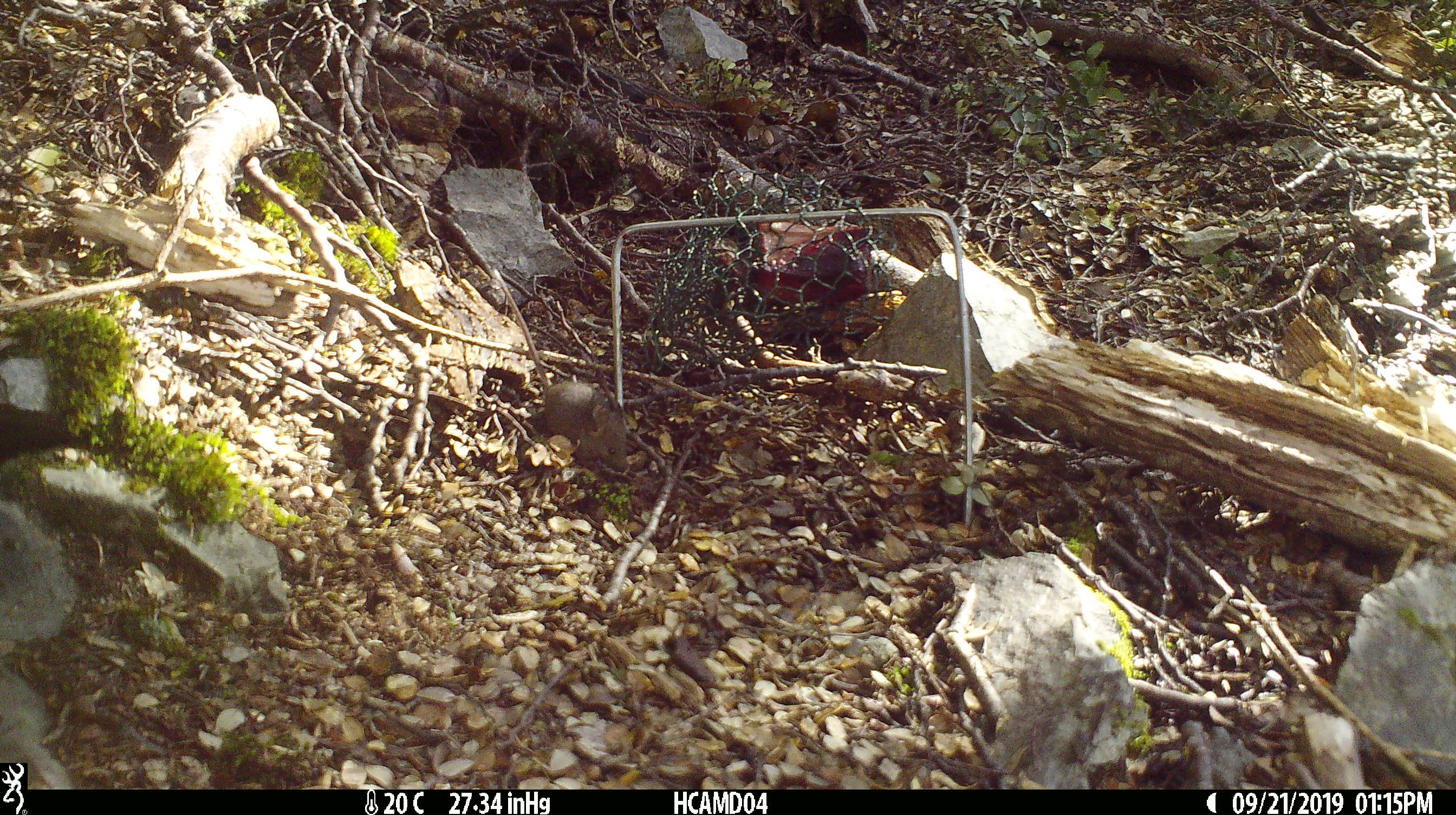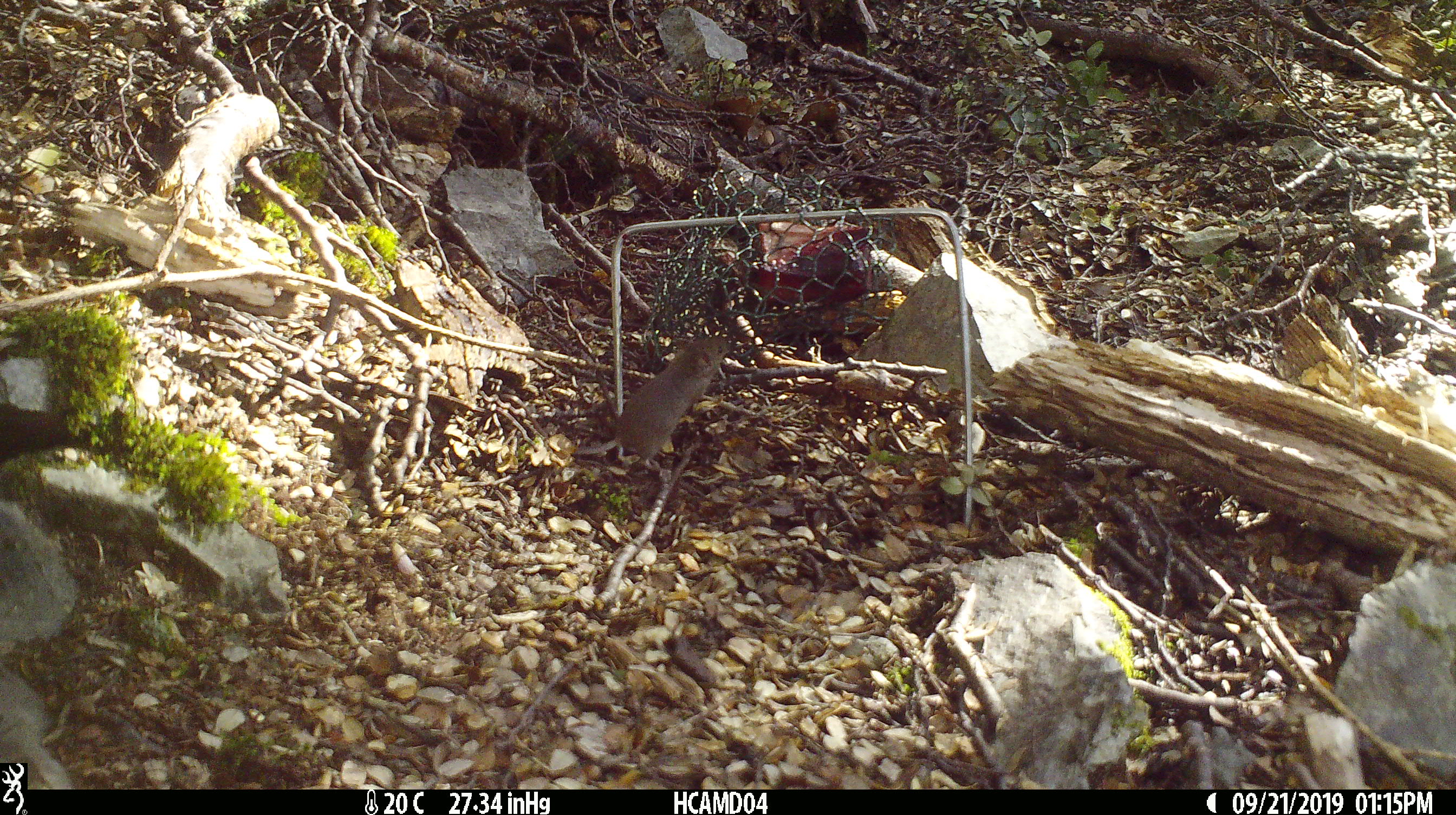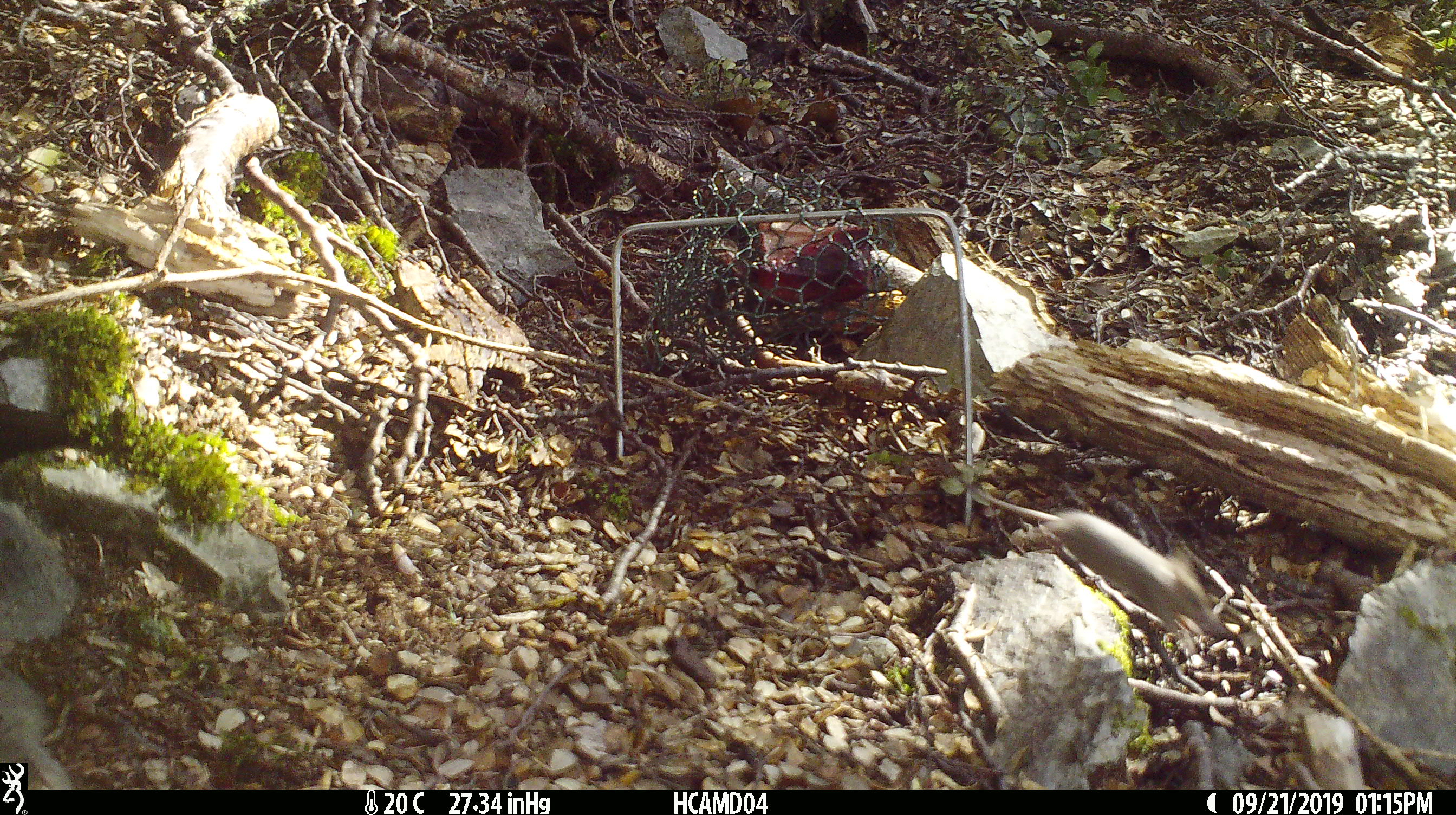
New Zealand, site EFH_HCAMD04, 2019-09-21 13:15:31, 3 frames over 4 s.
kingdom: Animalia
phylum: Chordata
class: Mammalia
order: Rodentia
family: Muridae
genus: Mus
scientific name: Mus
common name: mouse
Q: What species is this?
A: Mouse (Mus).